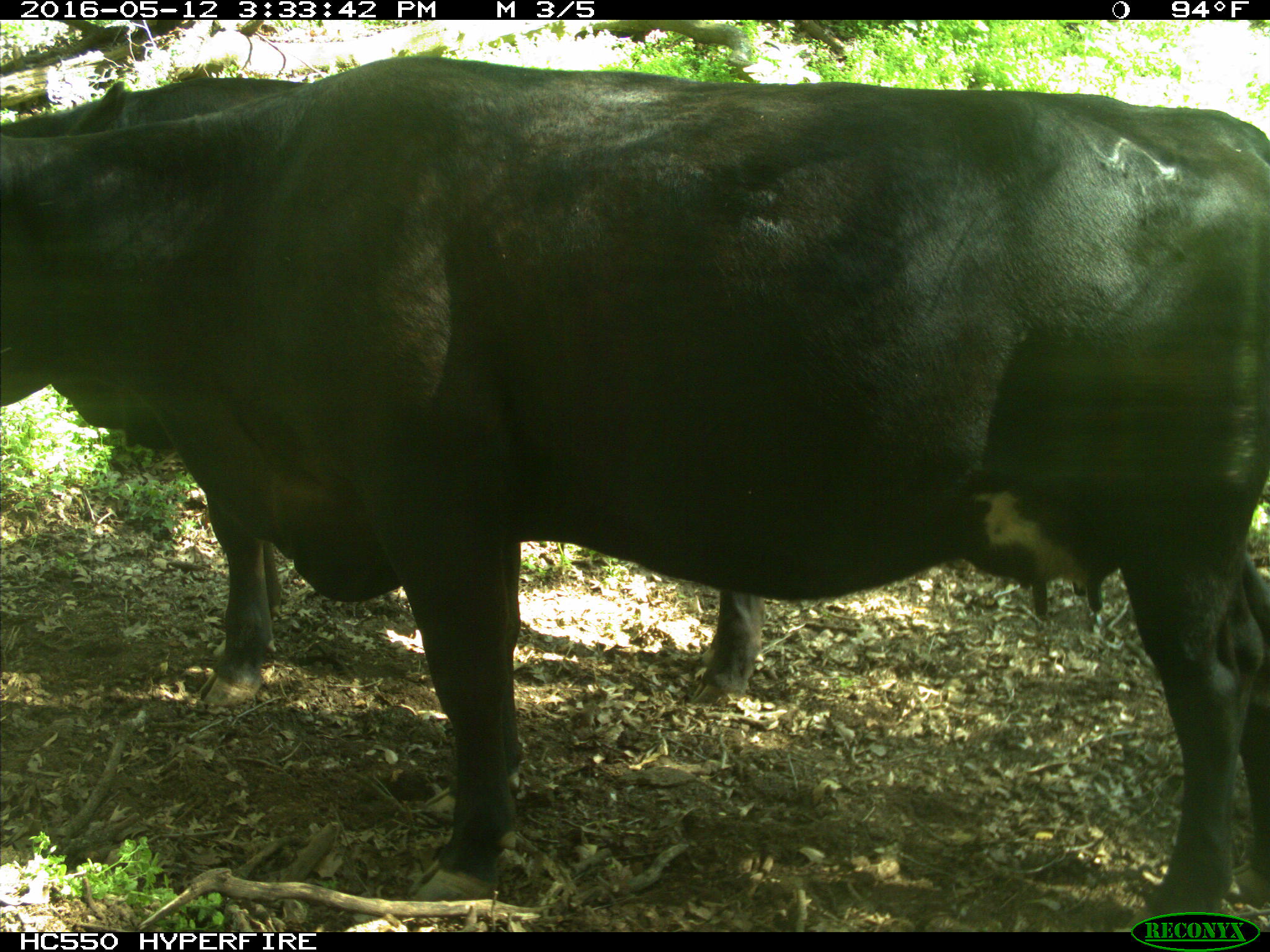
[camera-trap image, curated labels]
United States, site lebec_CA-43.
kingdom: Animalia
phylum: Chordata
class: Mammalia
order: Artiodactyla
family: Bovidae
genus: Bos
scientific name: Bos taurus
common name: domestic cow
Bos taurus (domestic cow).